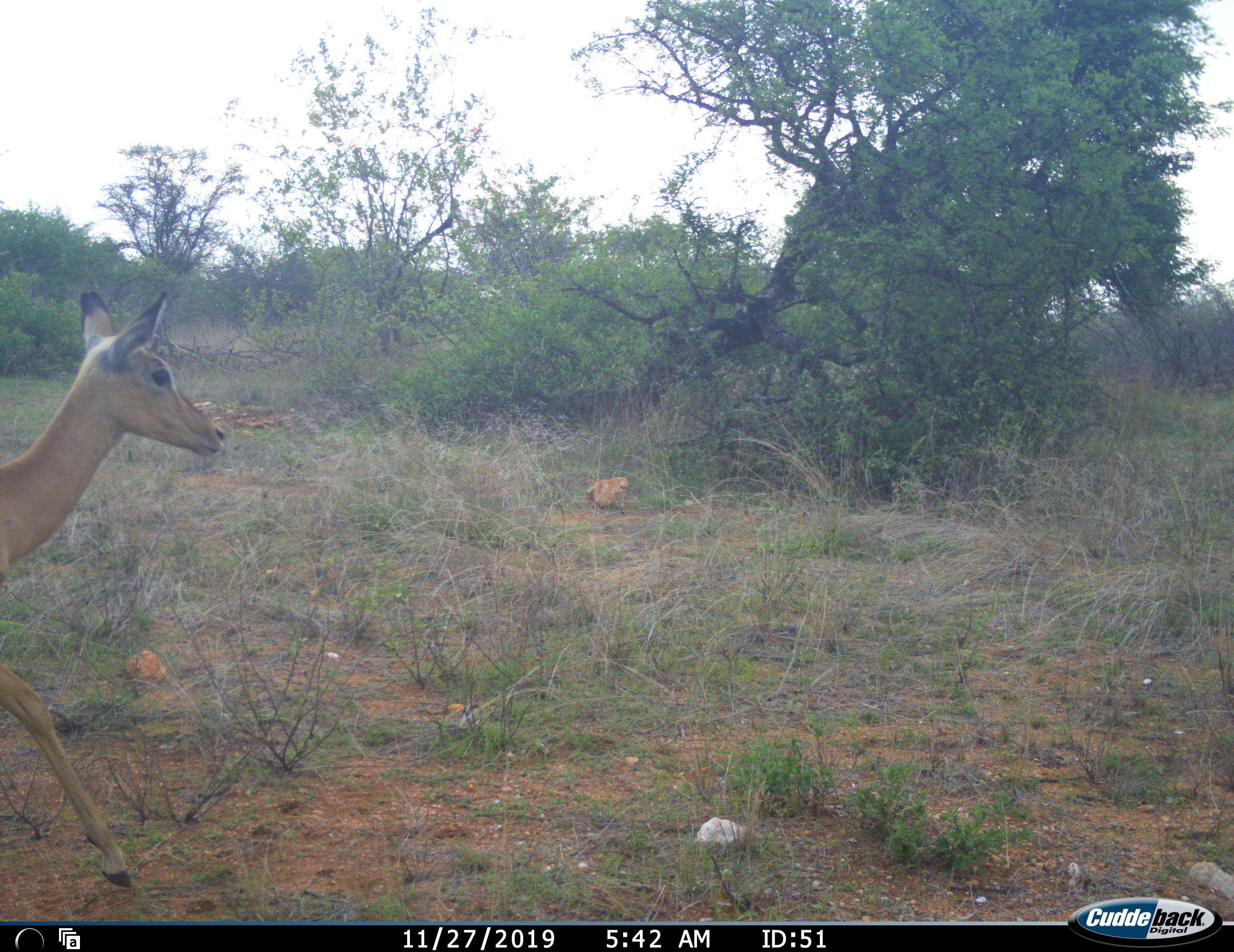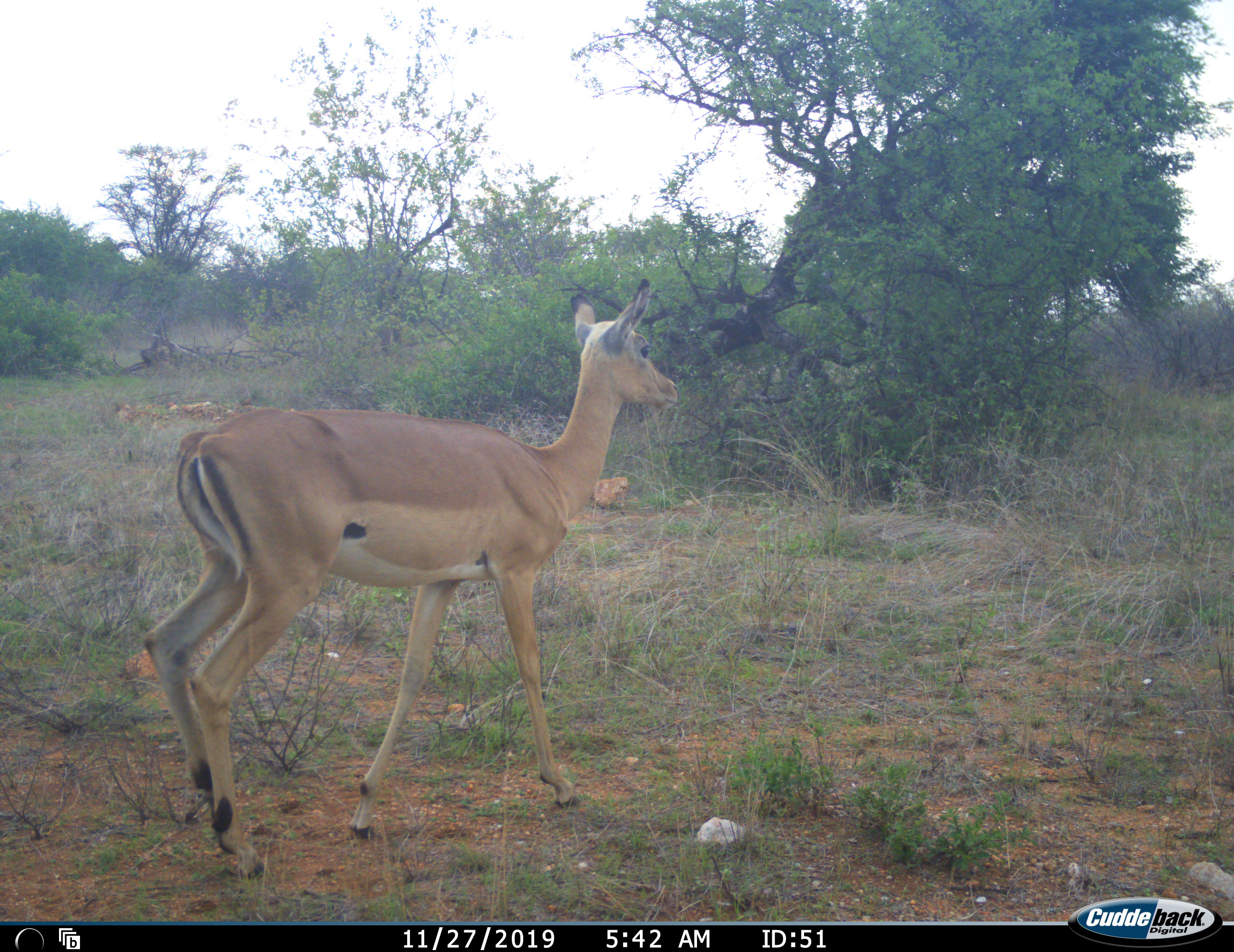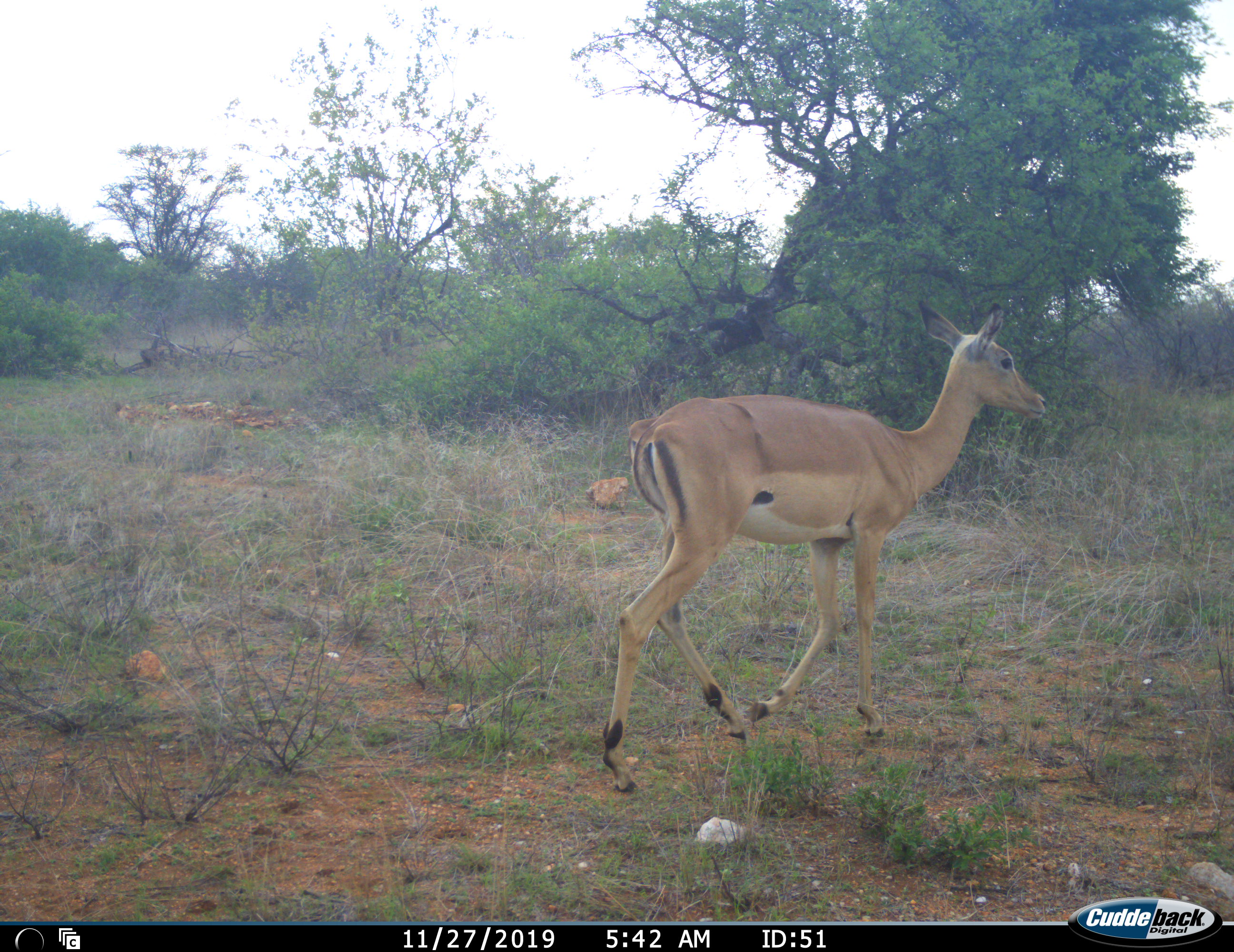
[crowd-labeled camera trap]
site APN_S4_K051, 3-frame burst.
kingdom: Animalia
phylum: Chordata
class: Mammalia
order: Artiodactyla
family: Bovidae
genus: Aepyceros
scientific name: Aepyceros melampus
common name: impala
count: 1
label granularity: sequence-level